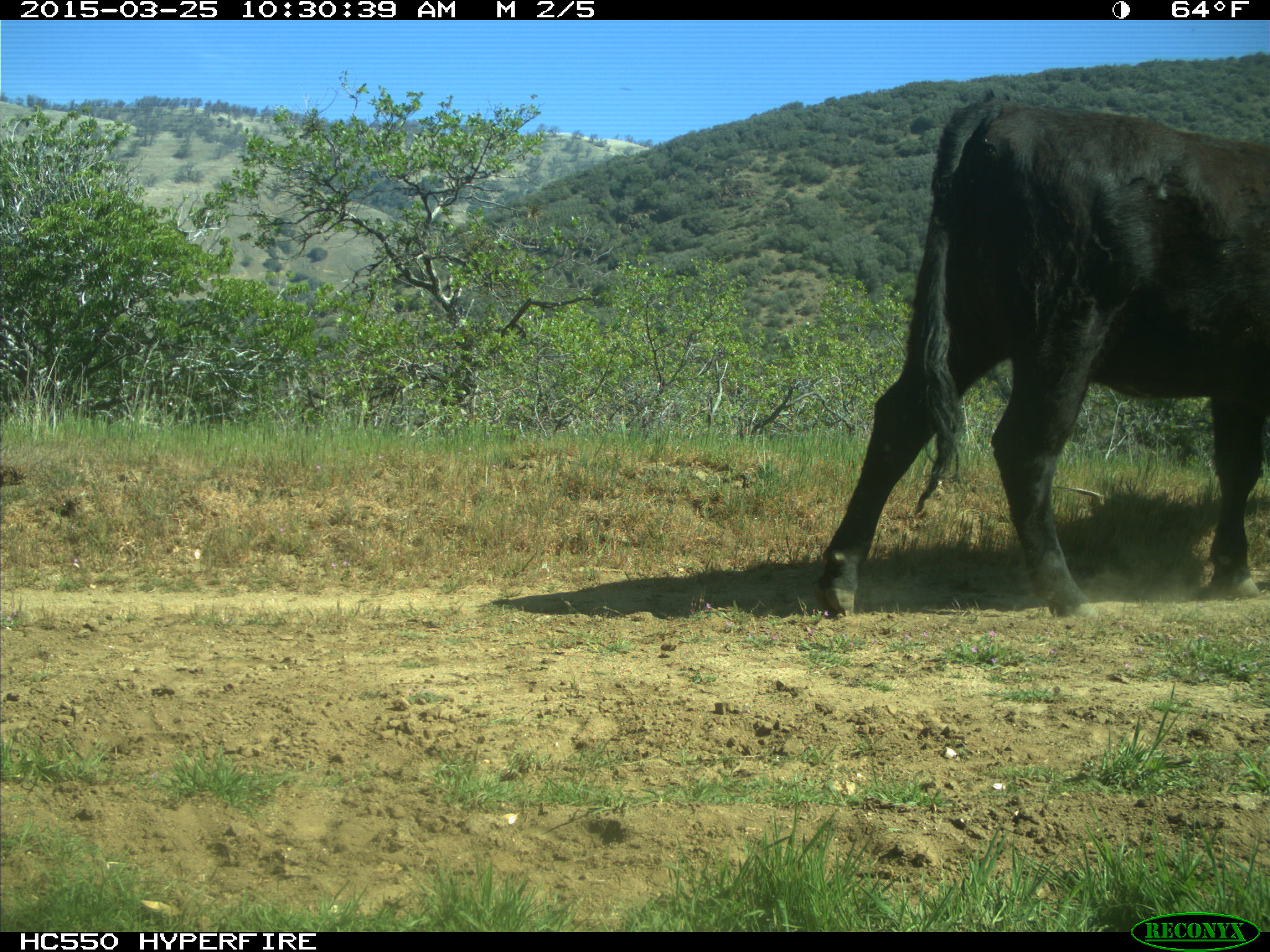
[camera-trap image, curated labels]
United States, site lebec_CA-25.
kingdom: Animalia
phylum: Chordata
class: Mammalia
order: Artiodactyla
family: Bovidae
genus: Bos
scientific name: Bos taurus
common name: domestic cow